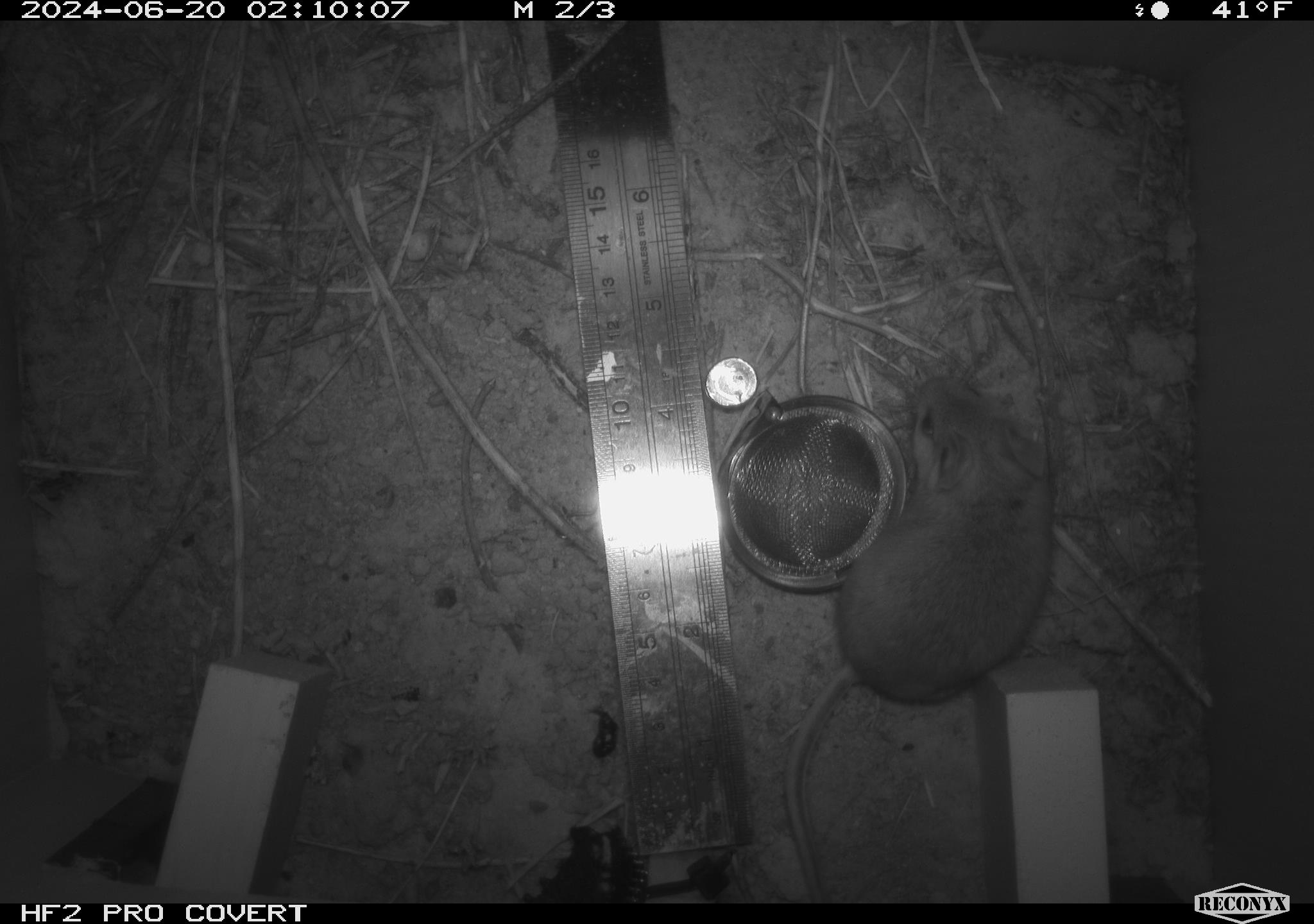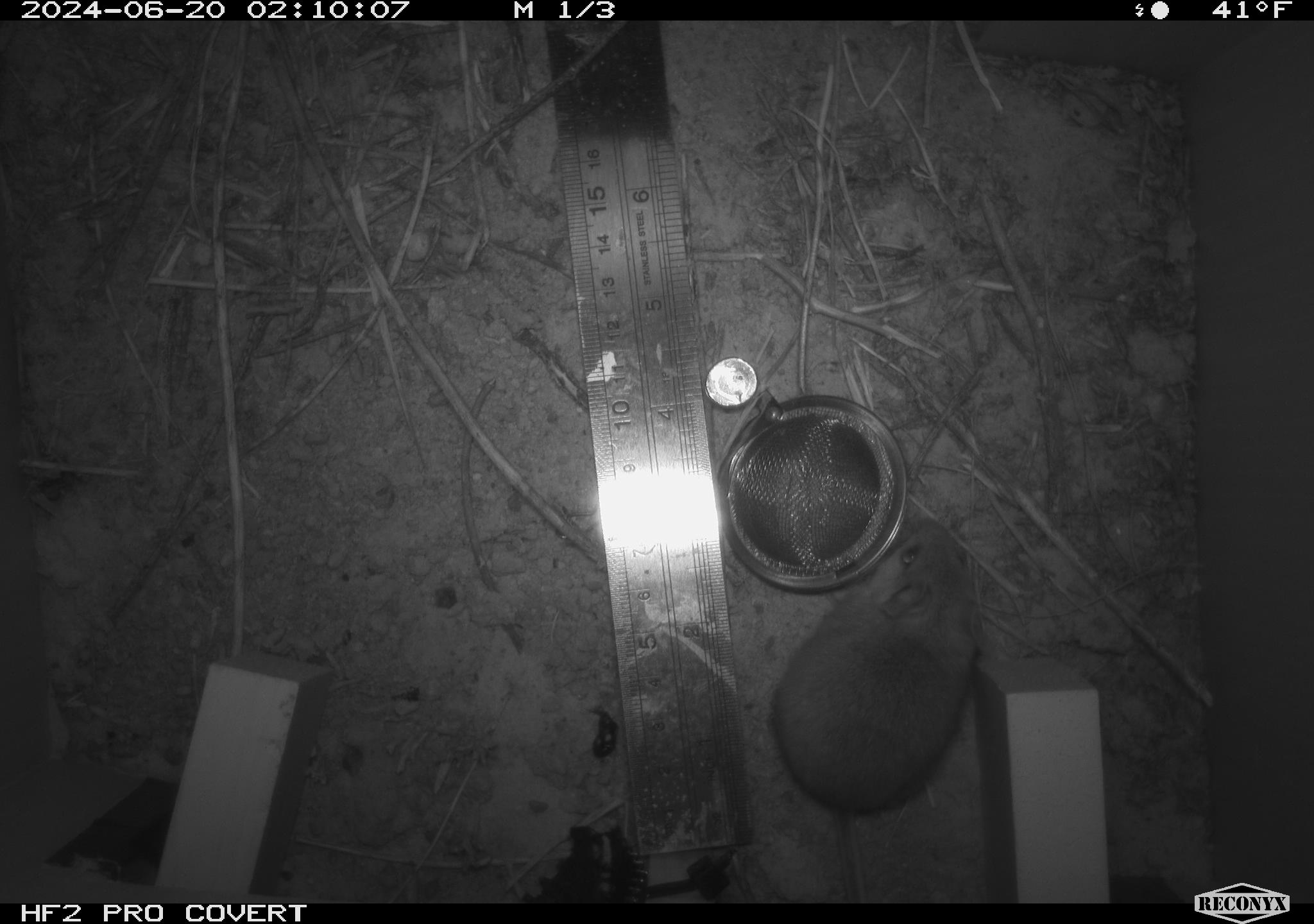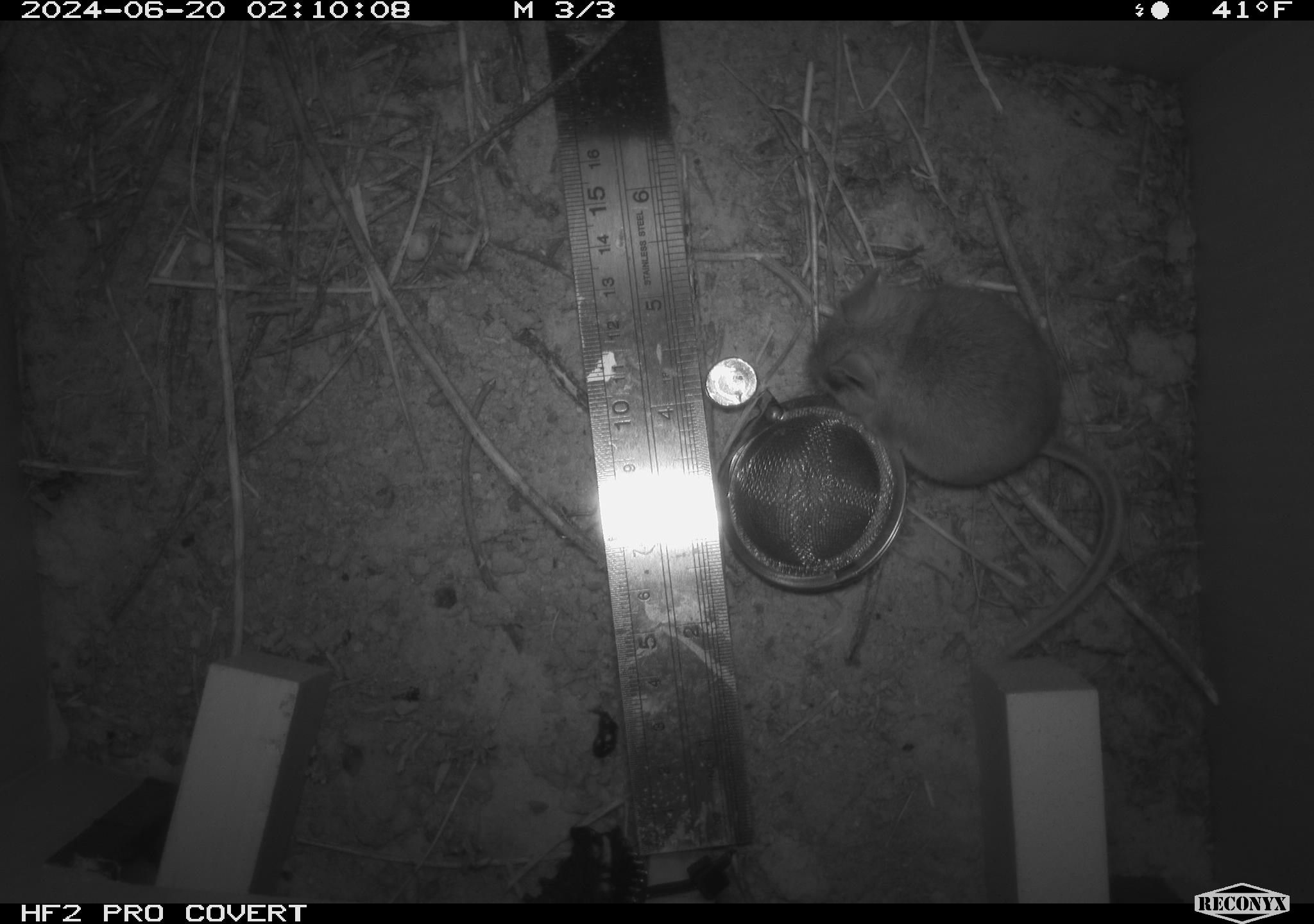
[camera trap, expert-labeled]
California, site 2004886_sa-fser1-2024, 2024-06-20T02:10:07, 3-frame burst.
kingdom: Animalia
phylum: Chordata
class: Mammalia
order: Rodentia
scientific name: Rodentia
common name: rodent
Rodent (Rodentia).